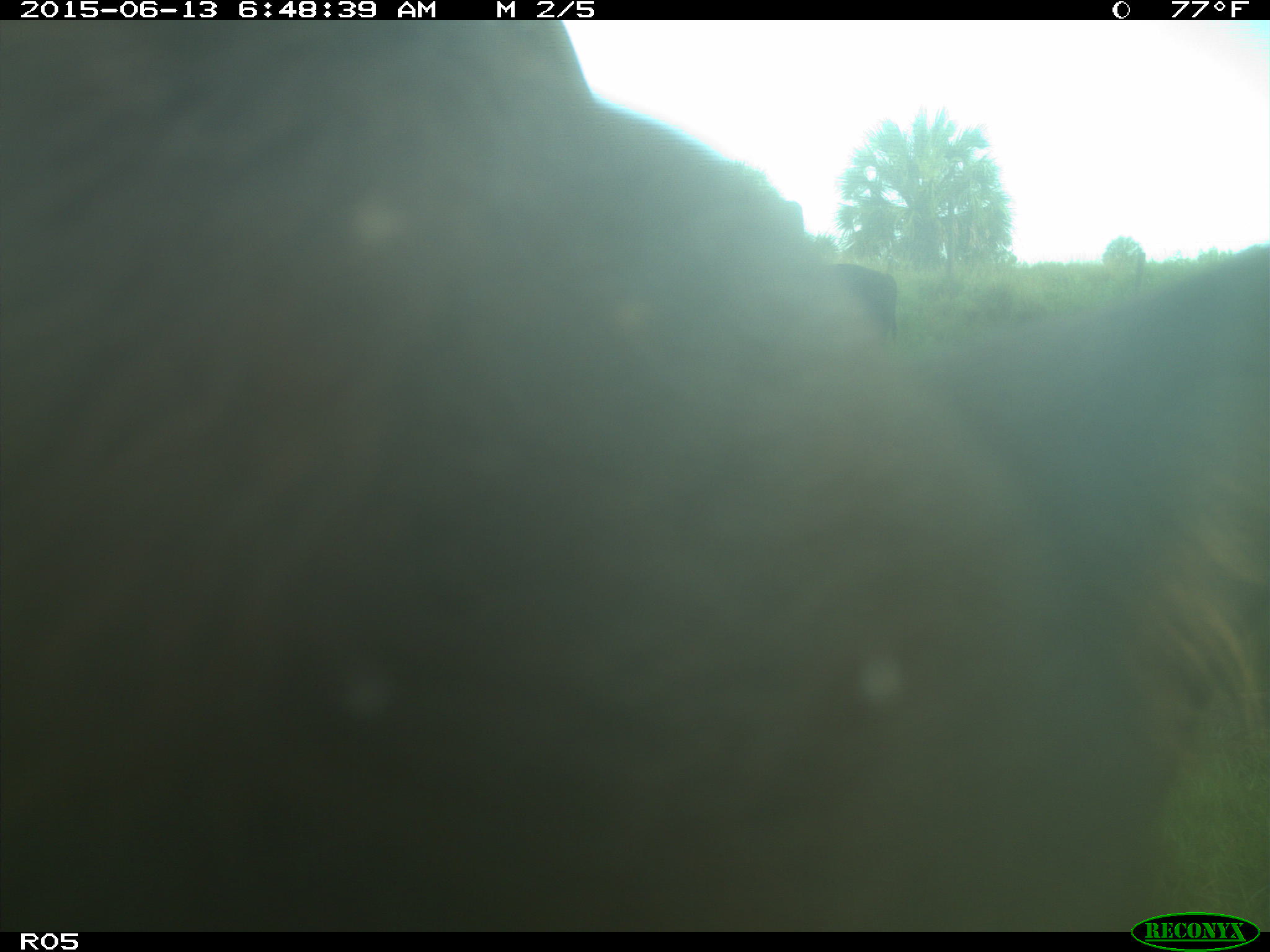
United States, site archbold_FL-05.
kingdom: Animalia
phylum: Chordata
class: Mammalia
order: Artiodactyla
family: Bovidae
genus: Bos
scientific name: Bos taurus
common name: domestic cow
Bos taurus (domestic cow).